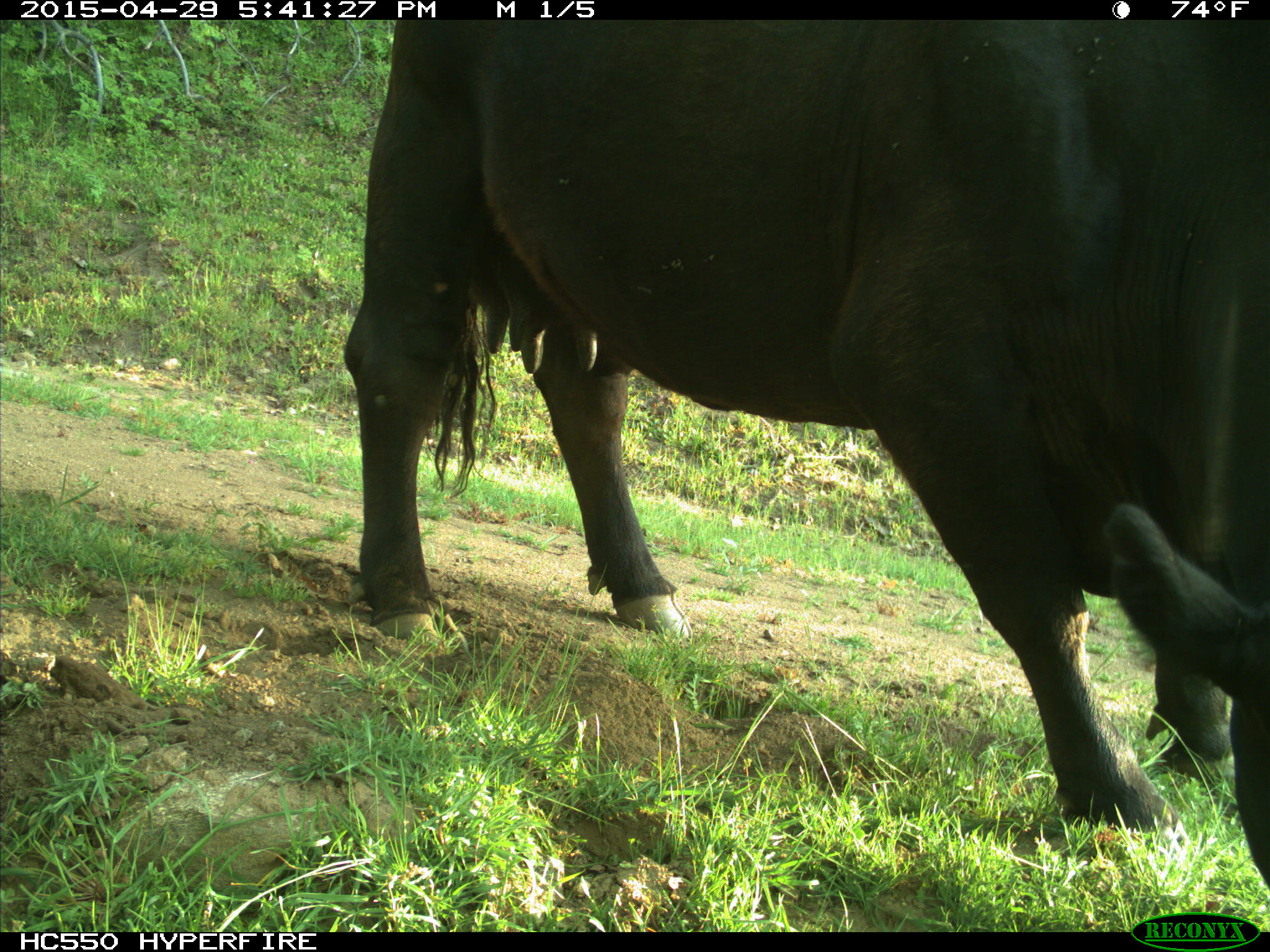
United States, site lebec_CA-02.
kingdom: Animalia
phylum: Chordata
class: Mammalia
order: Artiodactyla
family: Bovidae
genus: Bos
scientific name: Bos taurus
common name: domestic cow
Bos taurus (domestic cow).